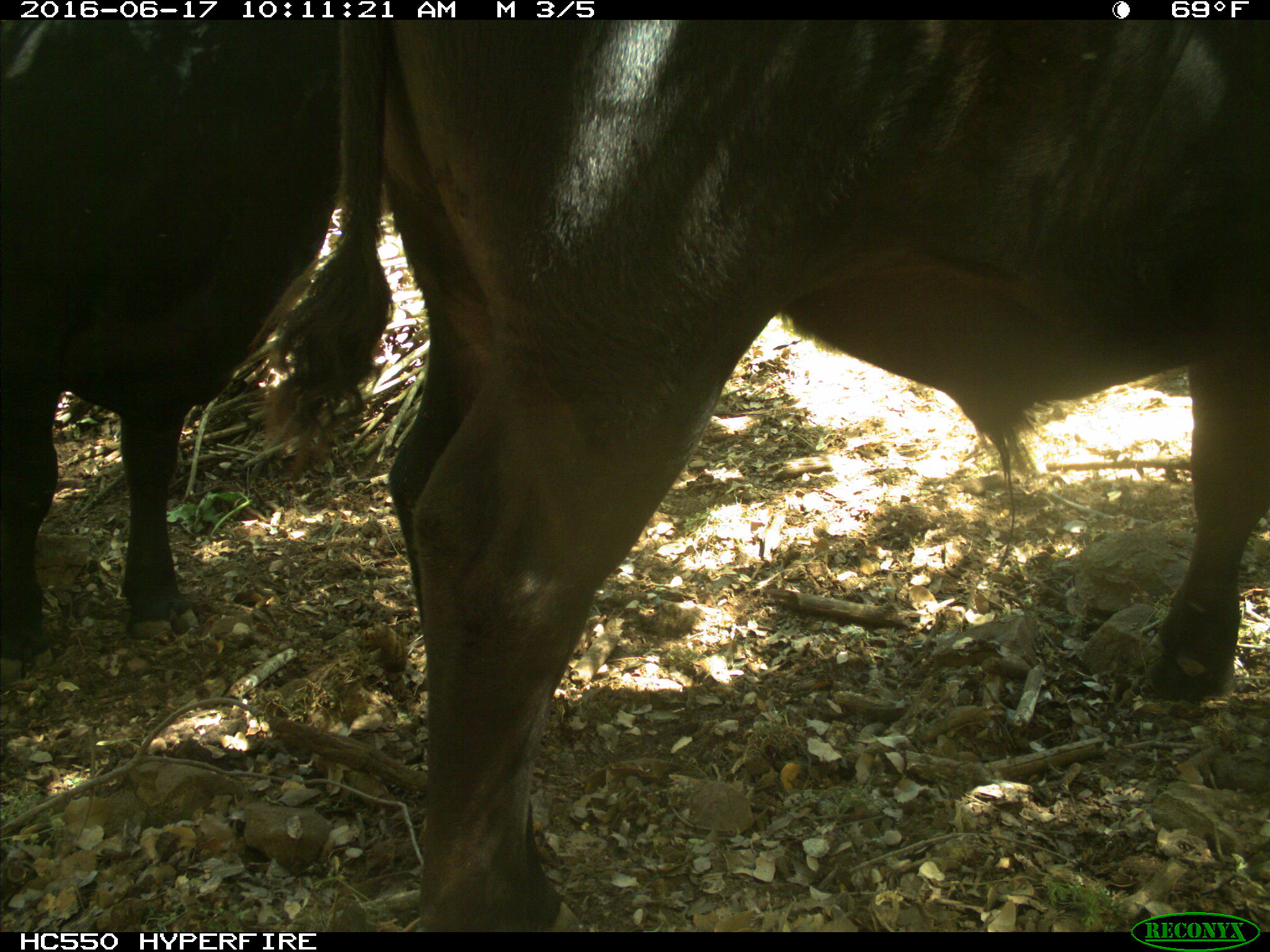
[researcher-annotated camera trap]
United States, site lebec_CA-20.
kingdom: Animalia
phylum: Chordata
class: Mammalia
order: Artiodactyla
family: Bovidae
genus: Bos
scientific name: Bos taurus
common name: domestic cow